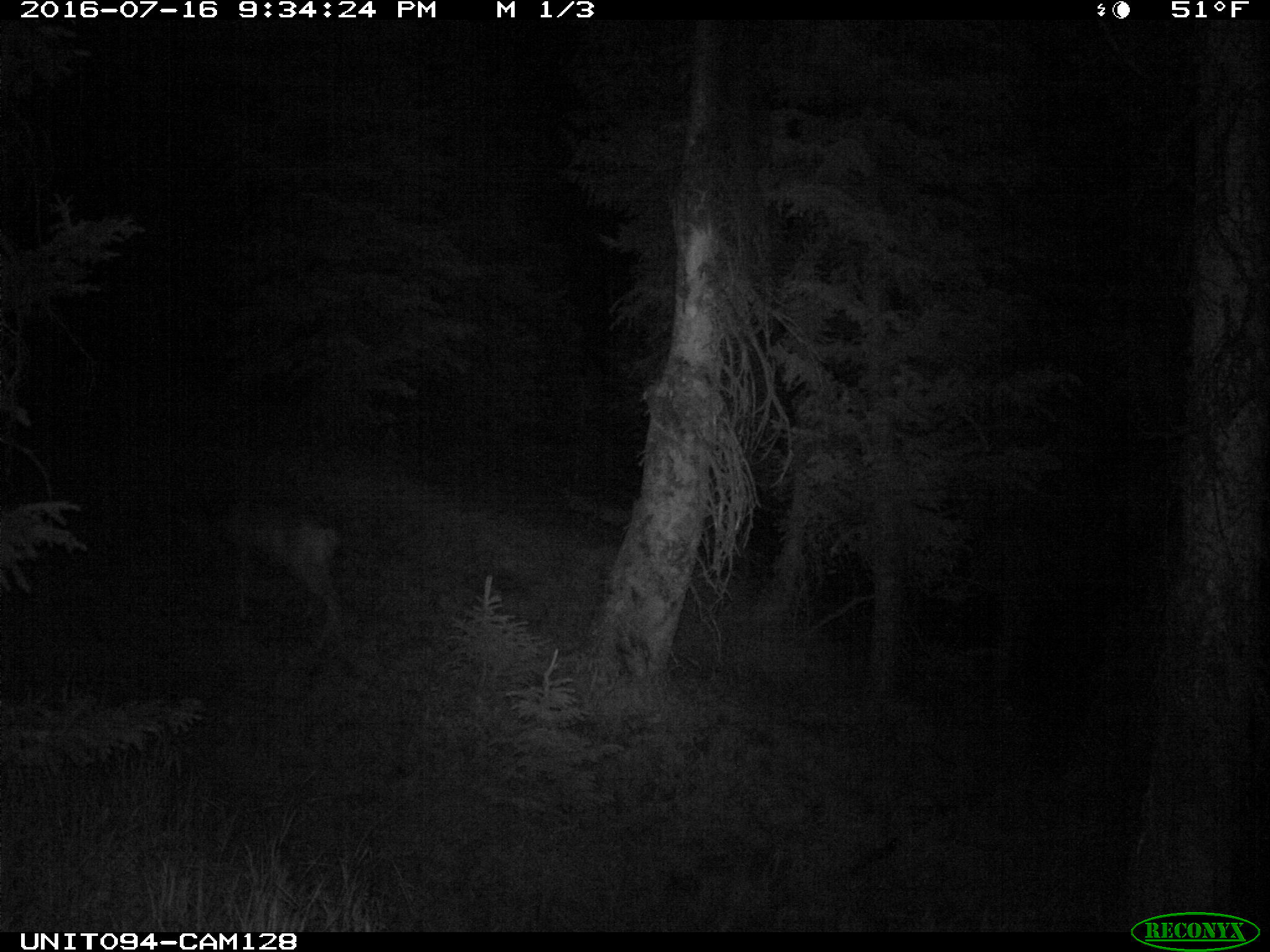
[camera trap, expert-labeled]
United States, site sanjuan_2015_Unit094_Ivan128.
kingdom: Animalia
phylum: Chordata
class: Mammalia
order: Artiodactyla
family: Cervidae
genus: Odocoileus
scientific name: Odocoileus hemionus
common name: mule deer